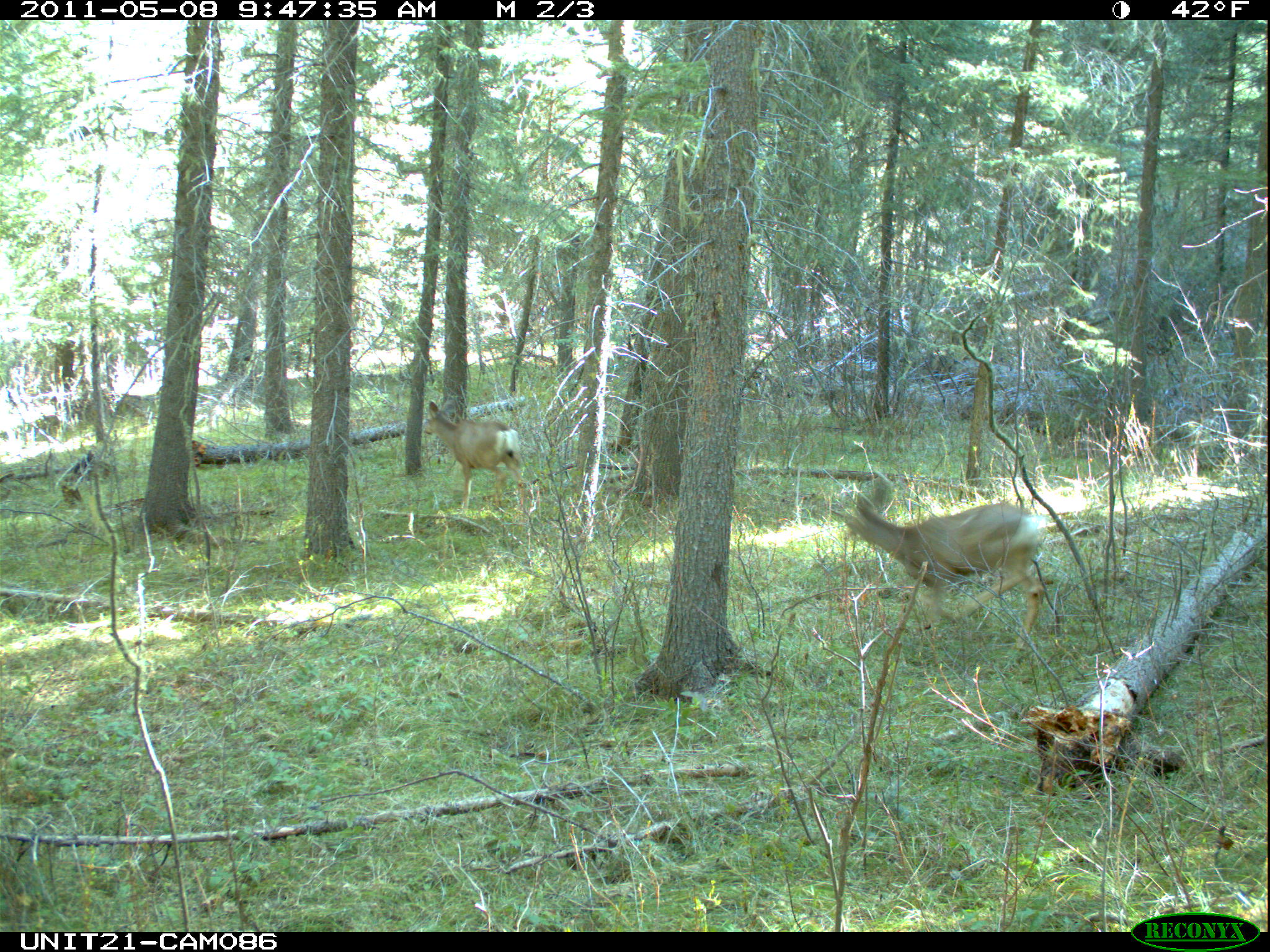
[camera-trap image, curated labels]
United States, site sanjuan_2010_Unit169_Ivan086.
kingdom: Animalia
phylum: Chordata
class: Mammalia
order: Artiodactyla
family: Cervidae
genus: Odocoileus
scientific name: Odocoileus hemionus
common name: mule deer